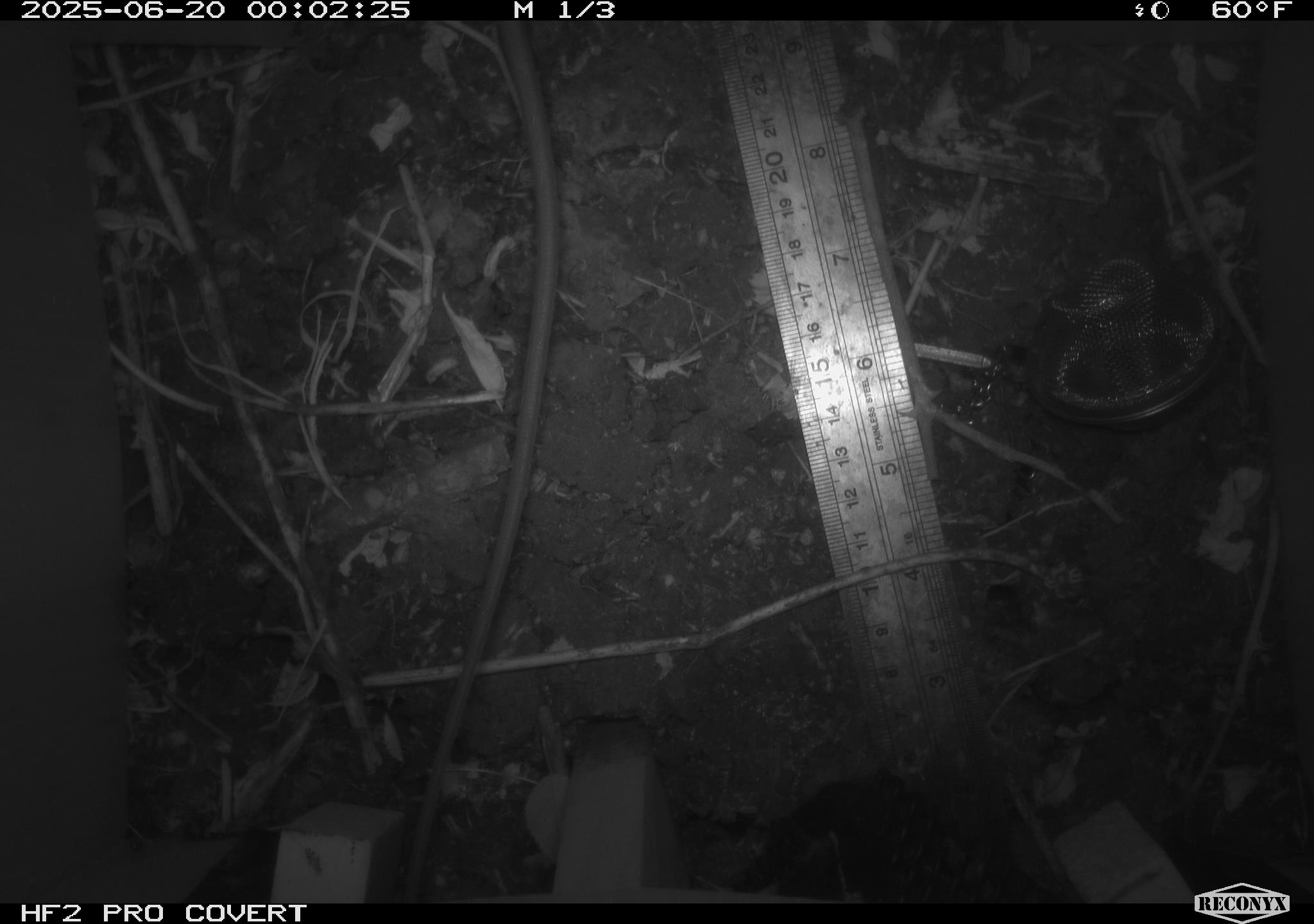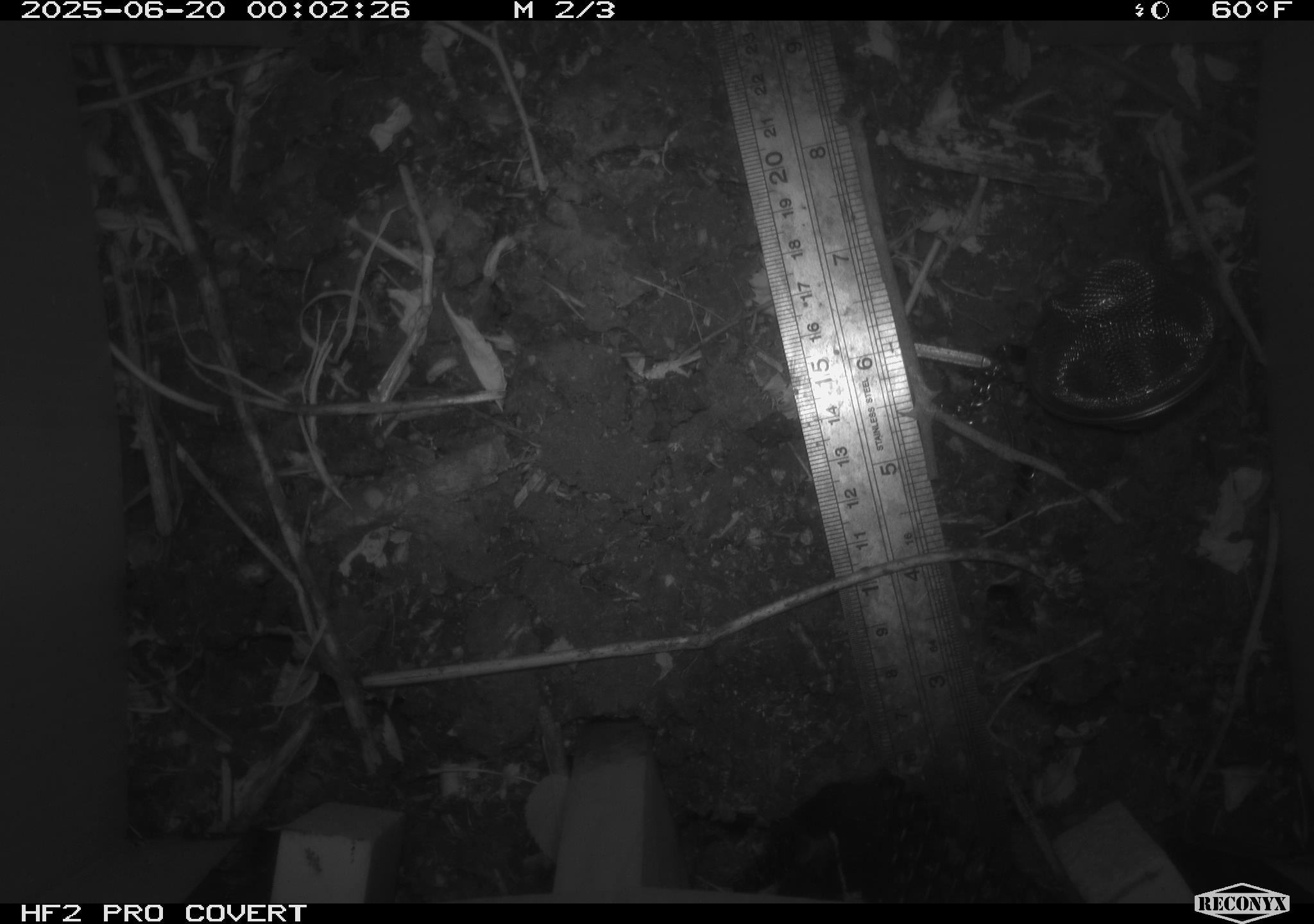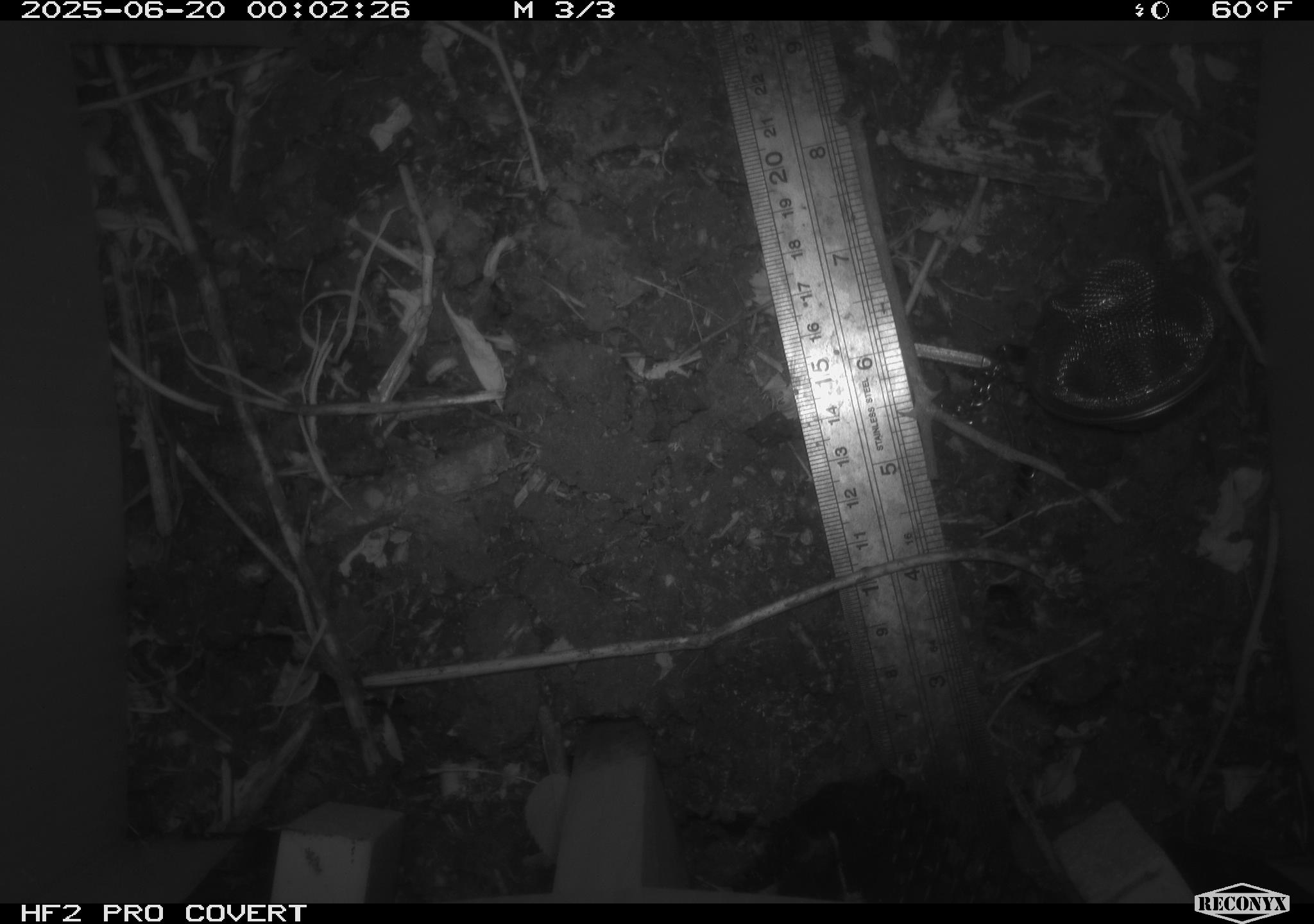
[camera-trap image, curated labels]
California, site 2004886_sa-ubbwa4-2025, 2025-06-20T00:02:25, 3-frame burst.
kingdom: Animalia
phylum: Chordata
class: Mammalia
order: Rodentia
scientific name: Rodentia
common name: rodent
Rodent (Rodentia).